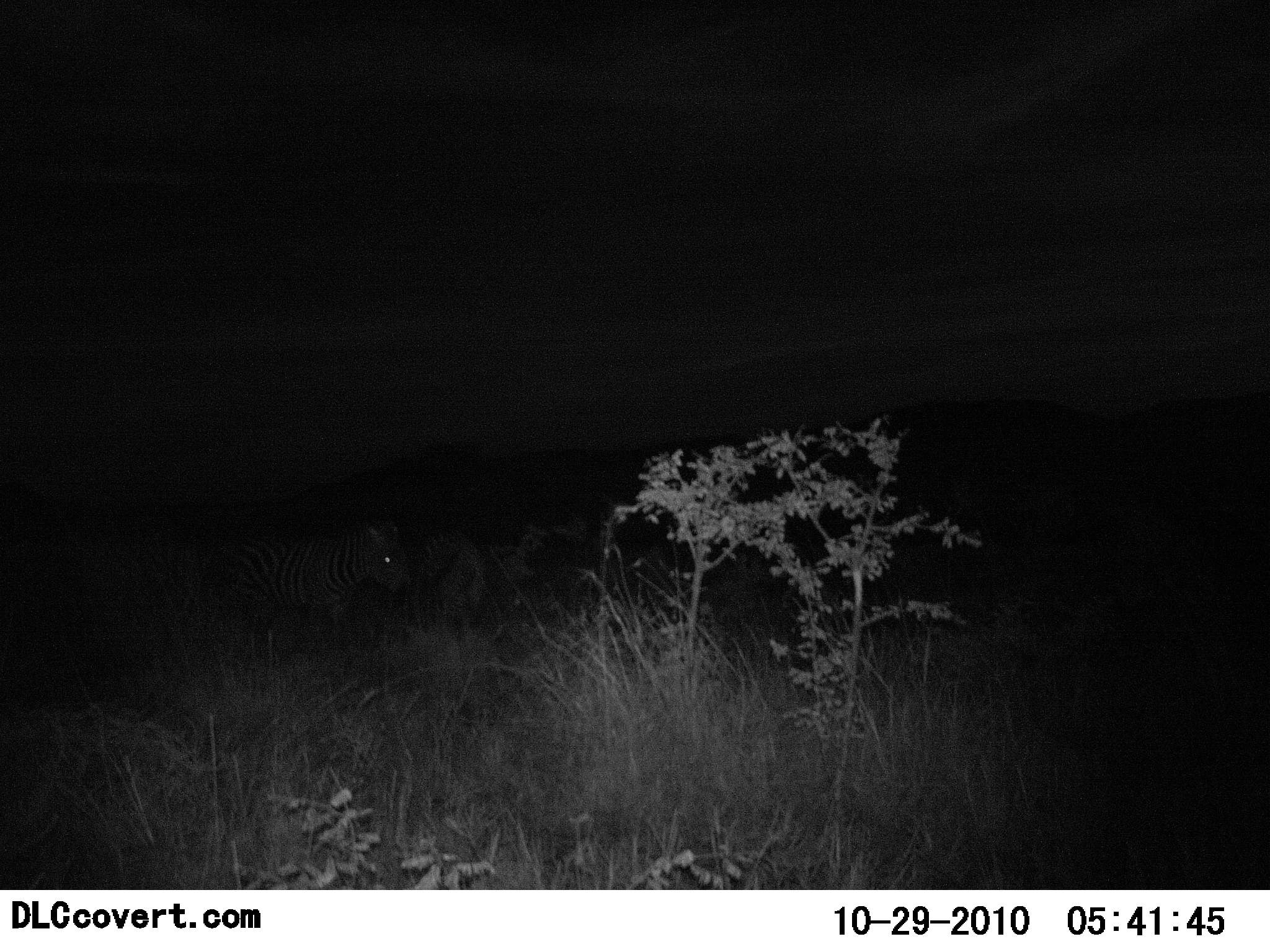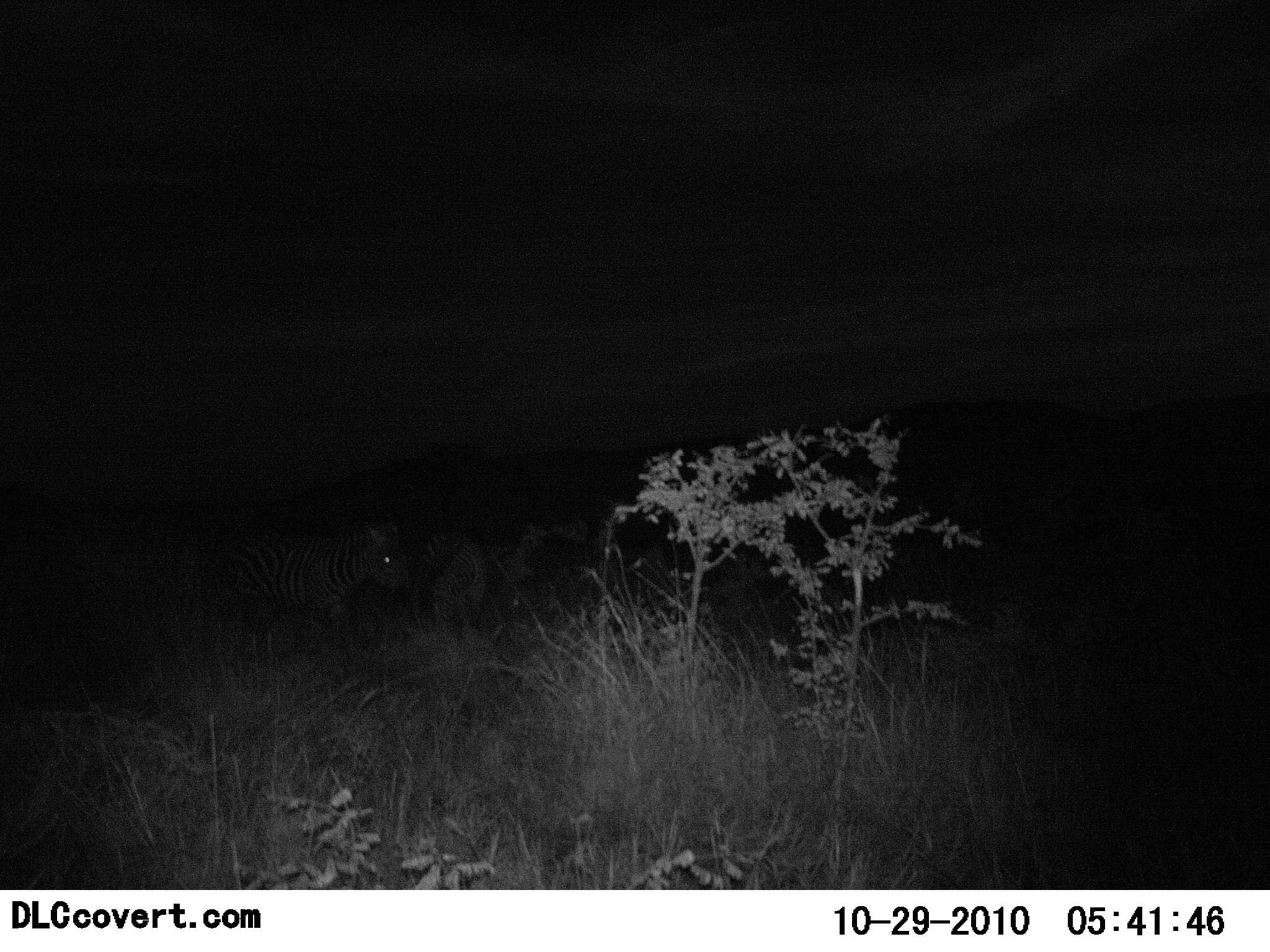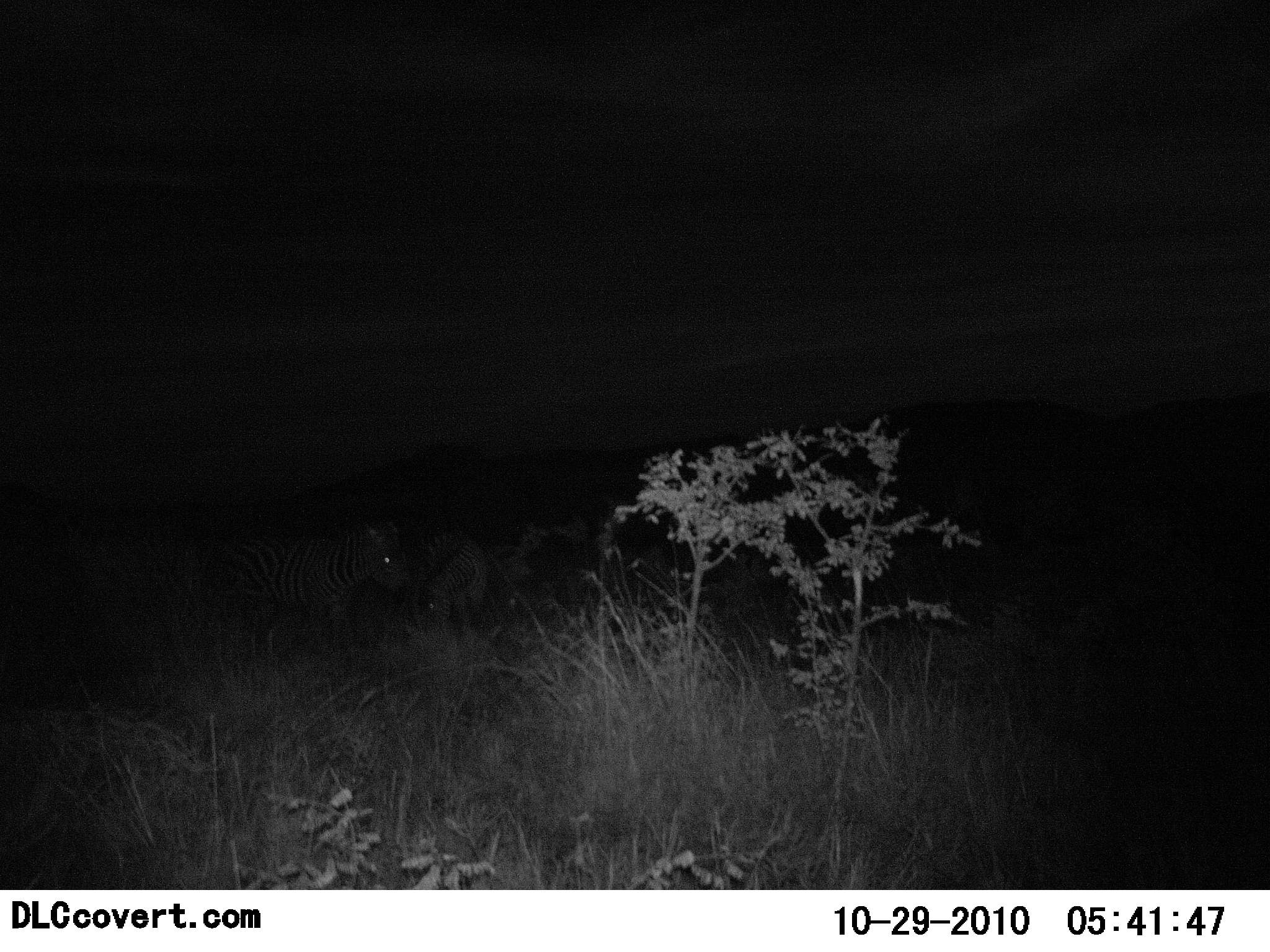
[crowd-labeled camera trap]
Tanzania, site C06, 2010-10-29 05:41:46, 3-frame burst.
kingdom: Animalia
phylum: Chordata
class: Mammalia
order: Perissodactyla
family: Equidae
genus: Equus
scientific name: Equus quagga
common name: plains zebra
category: zebra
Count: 2.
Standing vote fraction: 85%.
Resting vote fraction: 0%.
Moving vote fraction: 8%.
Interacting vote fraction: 0%.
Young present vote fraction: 0%.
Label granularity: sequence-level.